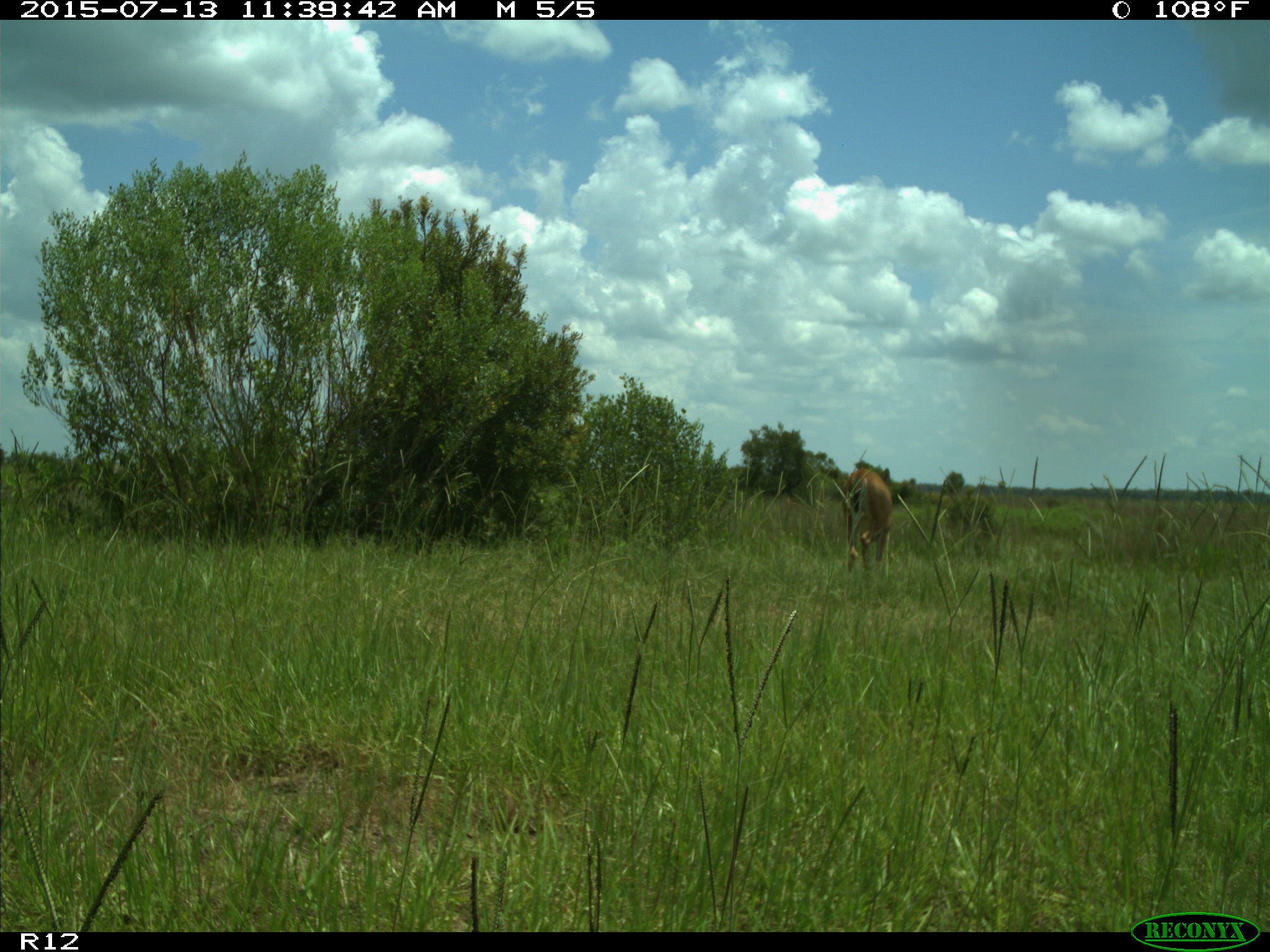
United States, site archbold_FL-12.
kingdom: Animalia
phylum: Chordata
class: Mammalia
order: Artiodactyla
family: Cervidae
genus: Odocoileus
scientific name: Odocoileus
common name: deer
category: unidentified deer